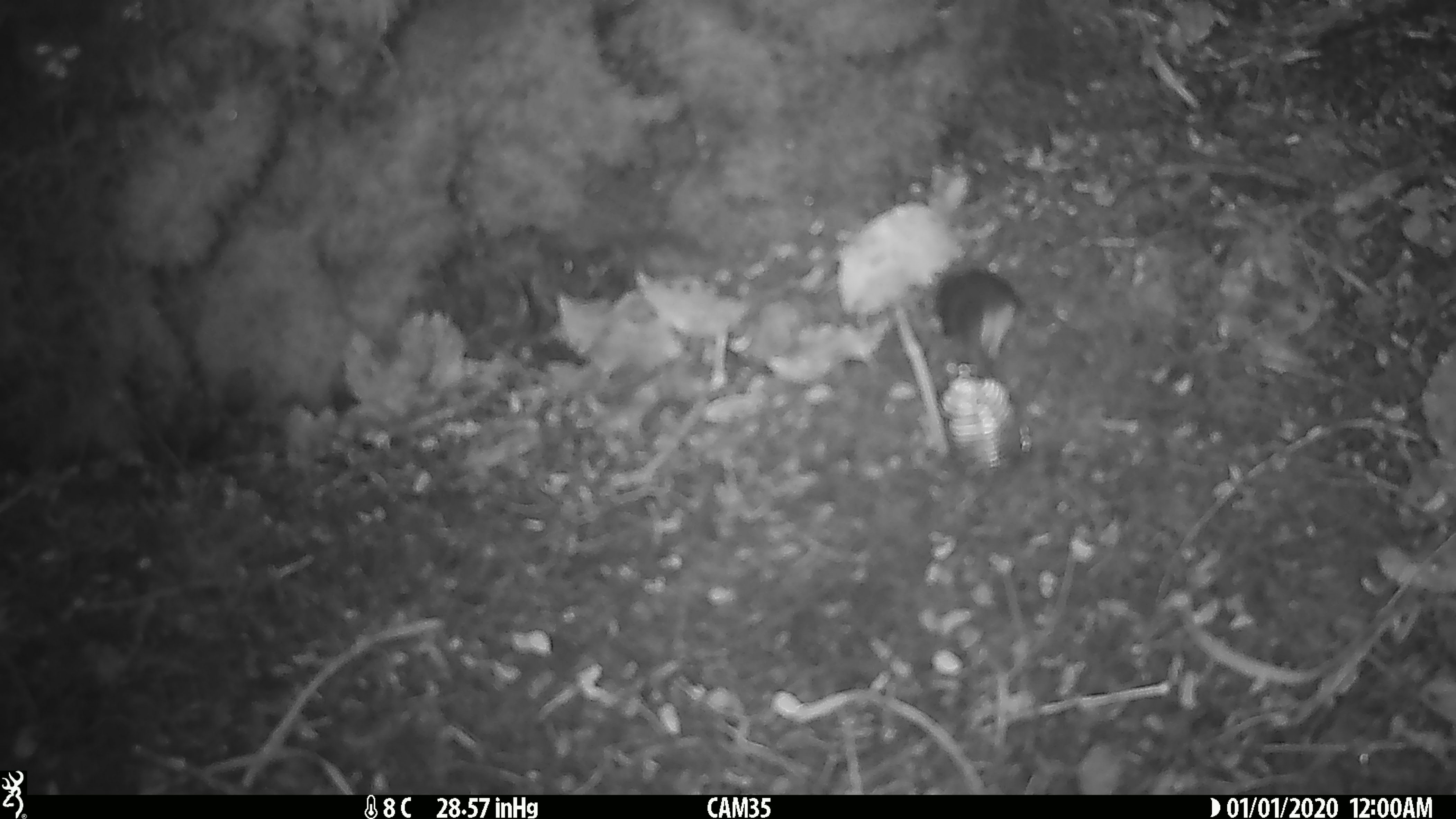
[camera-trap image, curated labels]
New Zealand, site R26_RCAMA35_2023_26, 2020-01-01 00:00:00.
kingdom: Animalia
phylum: Chordata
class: Aves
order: Passeriformes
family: Acanthisittidae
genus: Acanthisitta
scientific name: Acanthisitta chloris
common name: rifleman